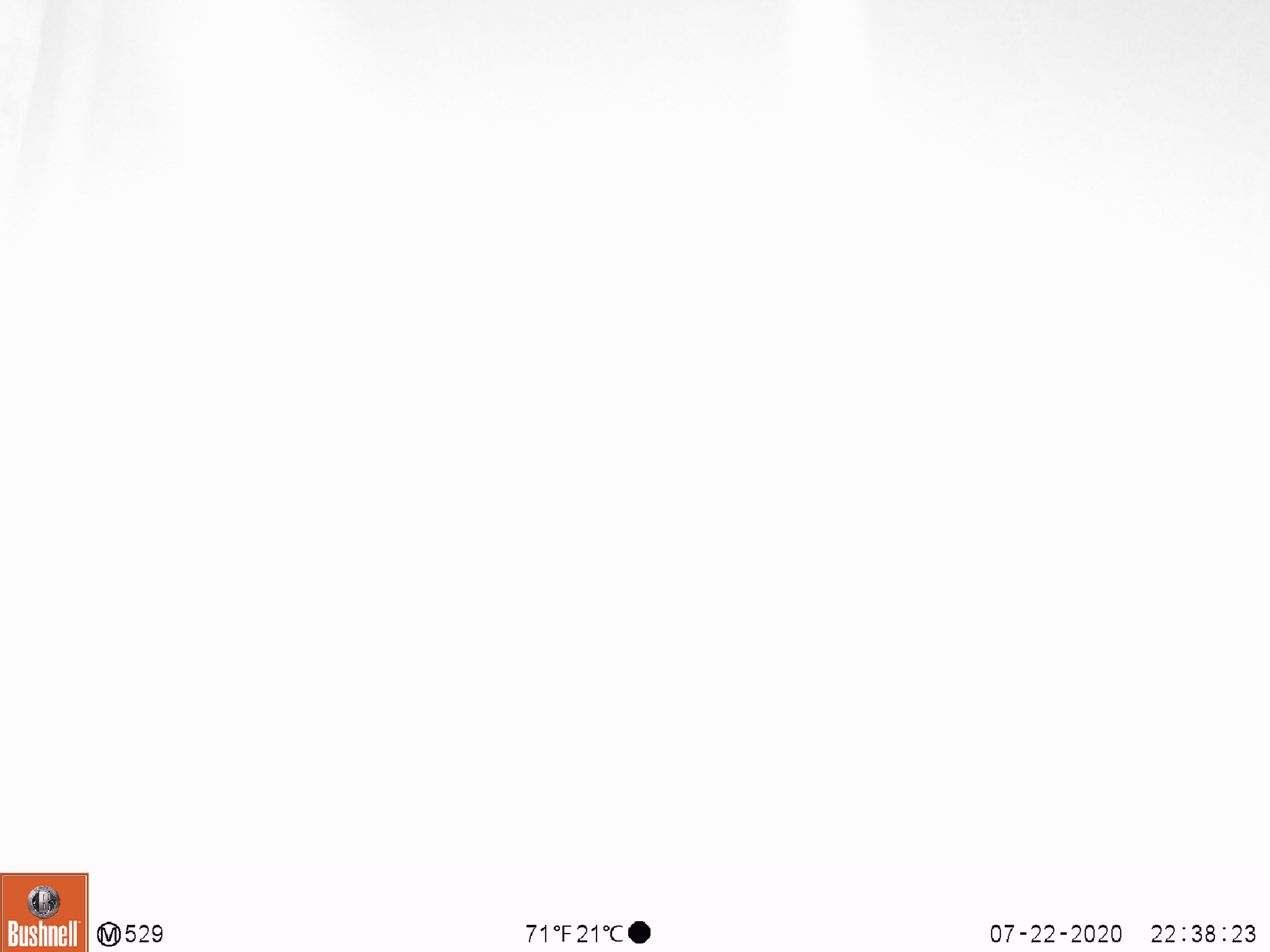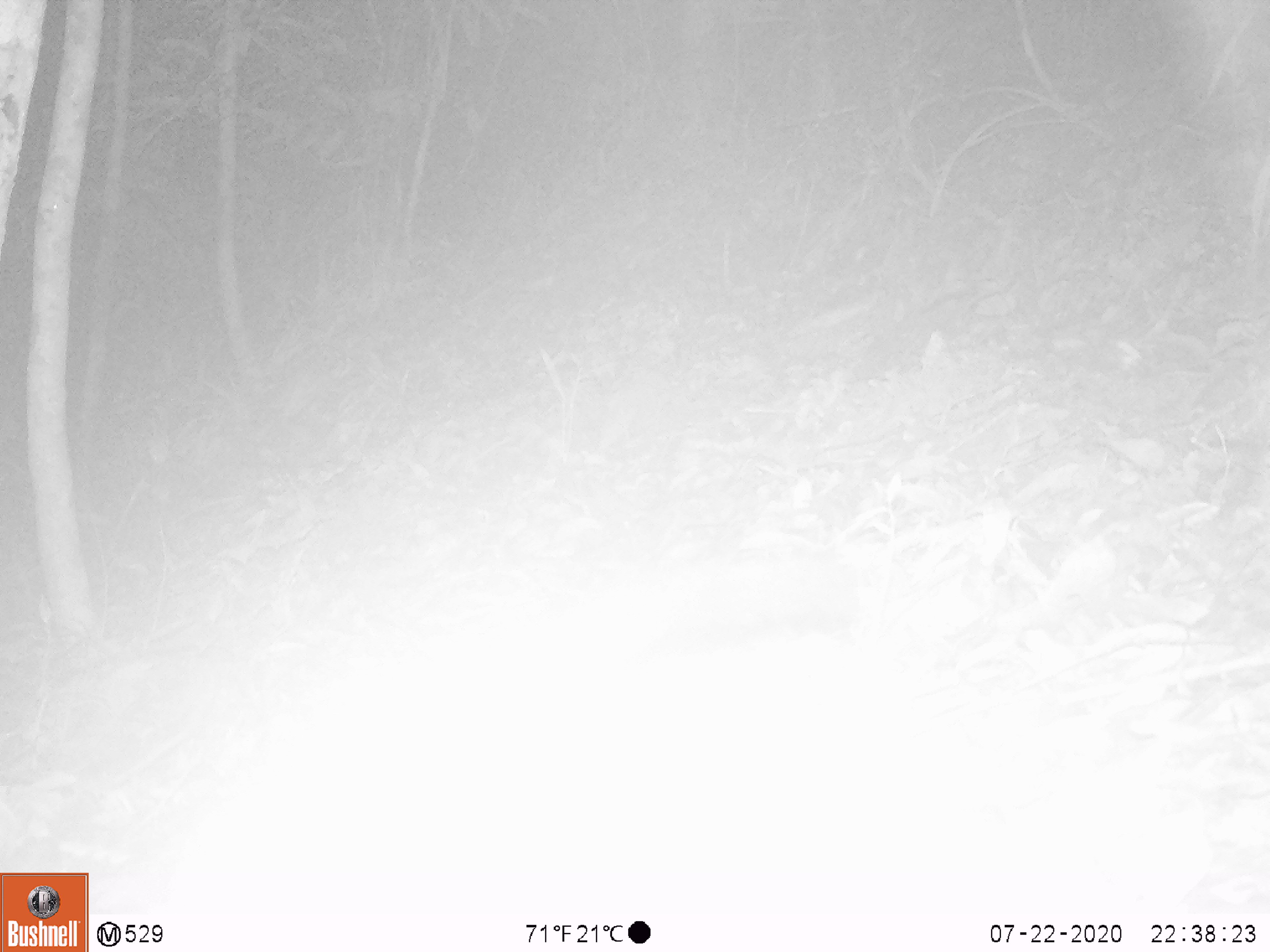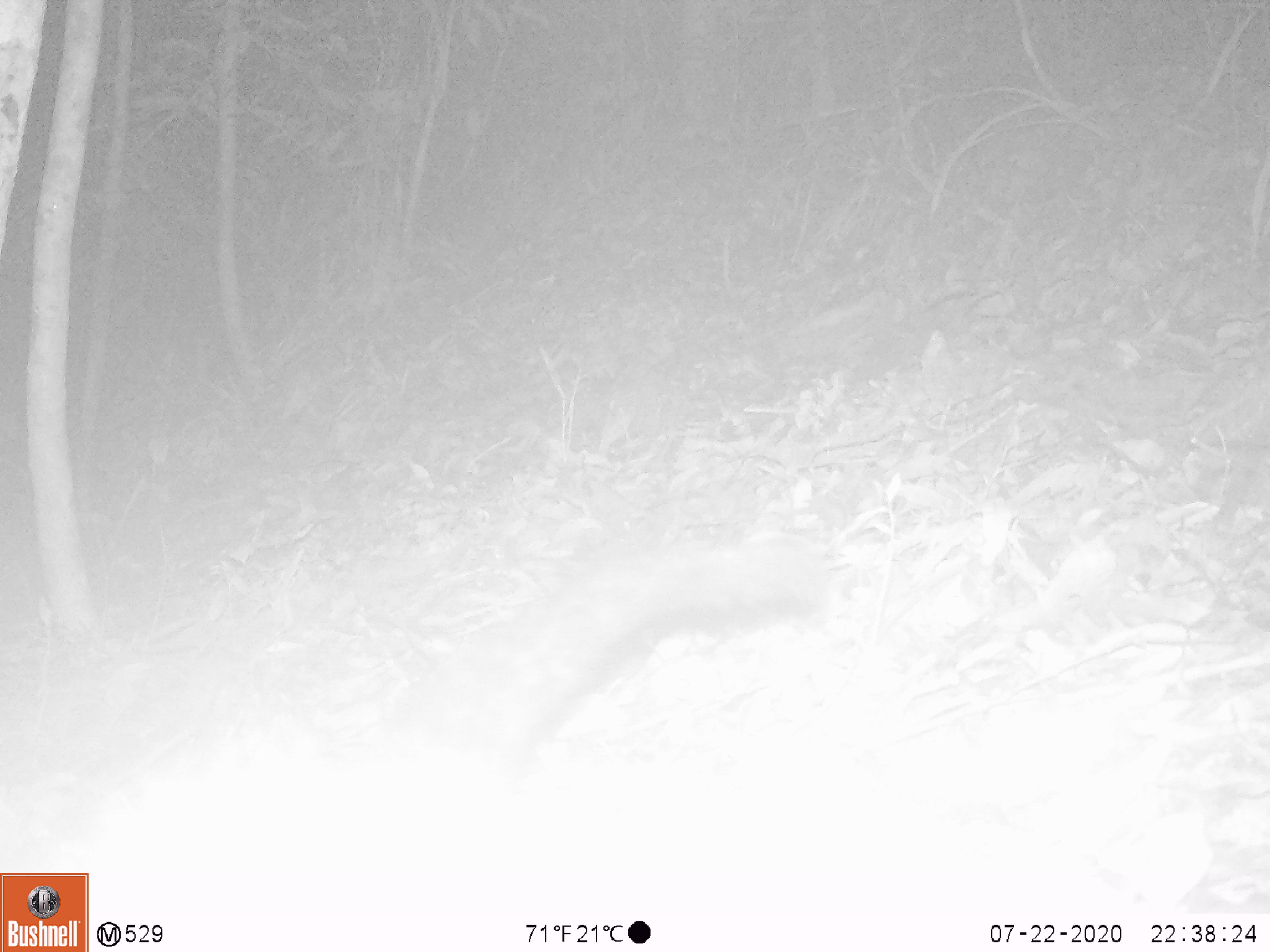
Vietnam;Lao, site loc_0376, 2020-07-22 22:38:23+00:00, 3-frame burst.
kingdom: Animalia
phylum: Chordata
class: Mammalia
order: Carnivora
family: Viverridae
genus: Paradoxurus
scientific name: Paradoxurus hermaphroditus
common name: common palm civet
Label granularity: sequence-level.